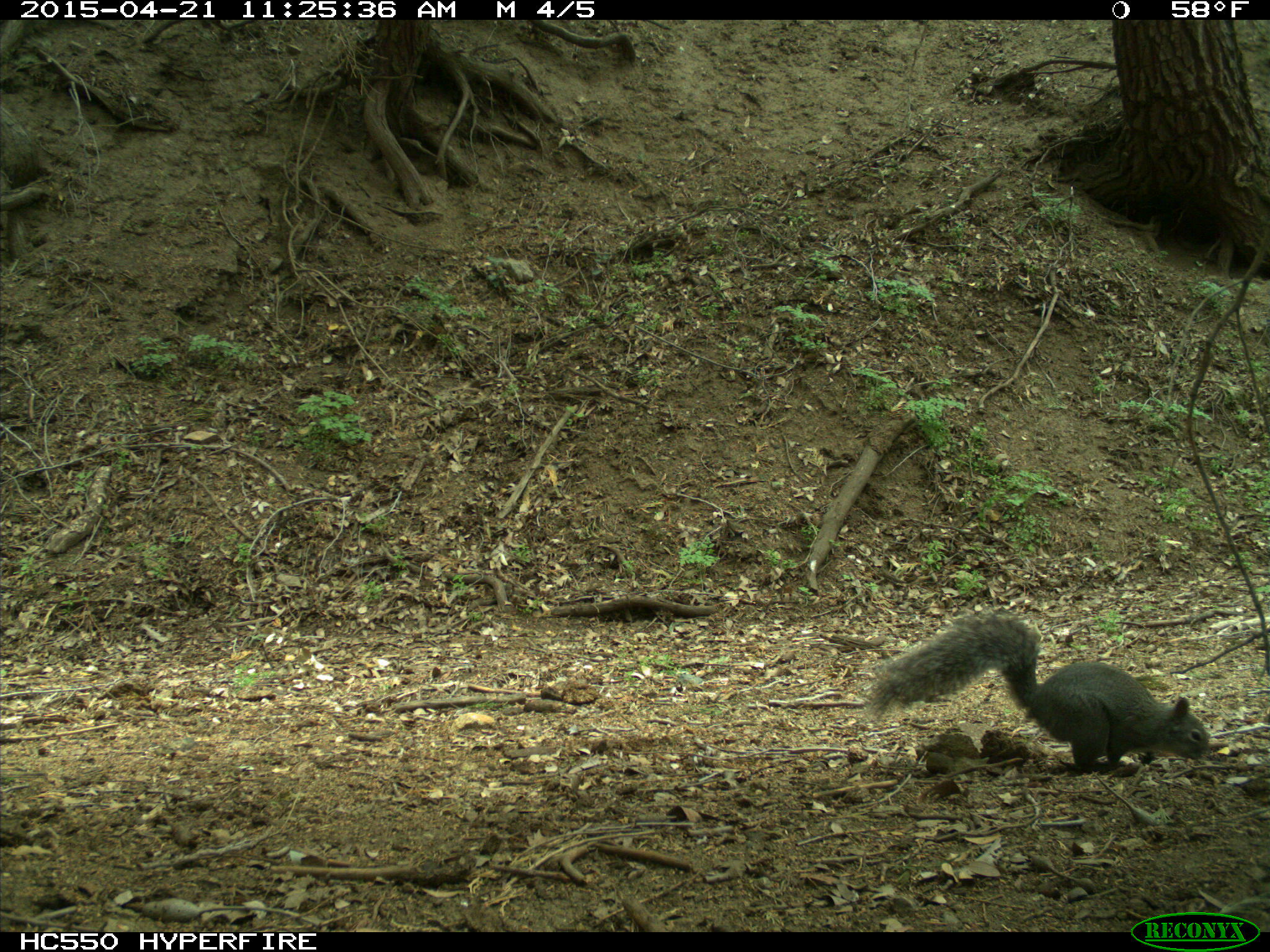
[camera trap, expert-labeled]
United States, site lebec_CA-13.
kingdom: Animalia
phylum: Chordata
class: Mammalia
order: Rodentia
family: Sciuridae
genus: Sciurus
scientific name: Sciurus carolinensis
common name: eastern gray squirrel